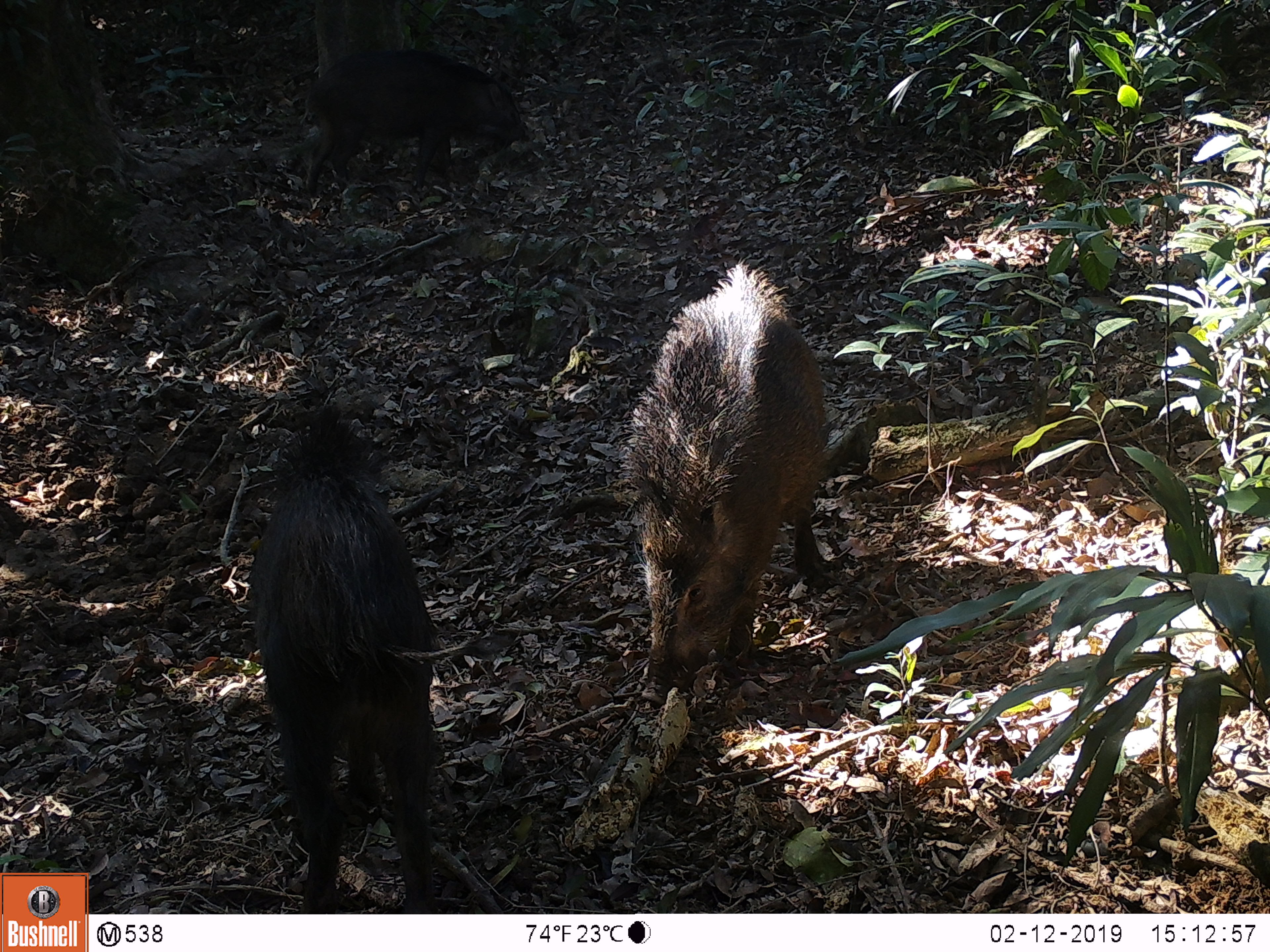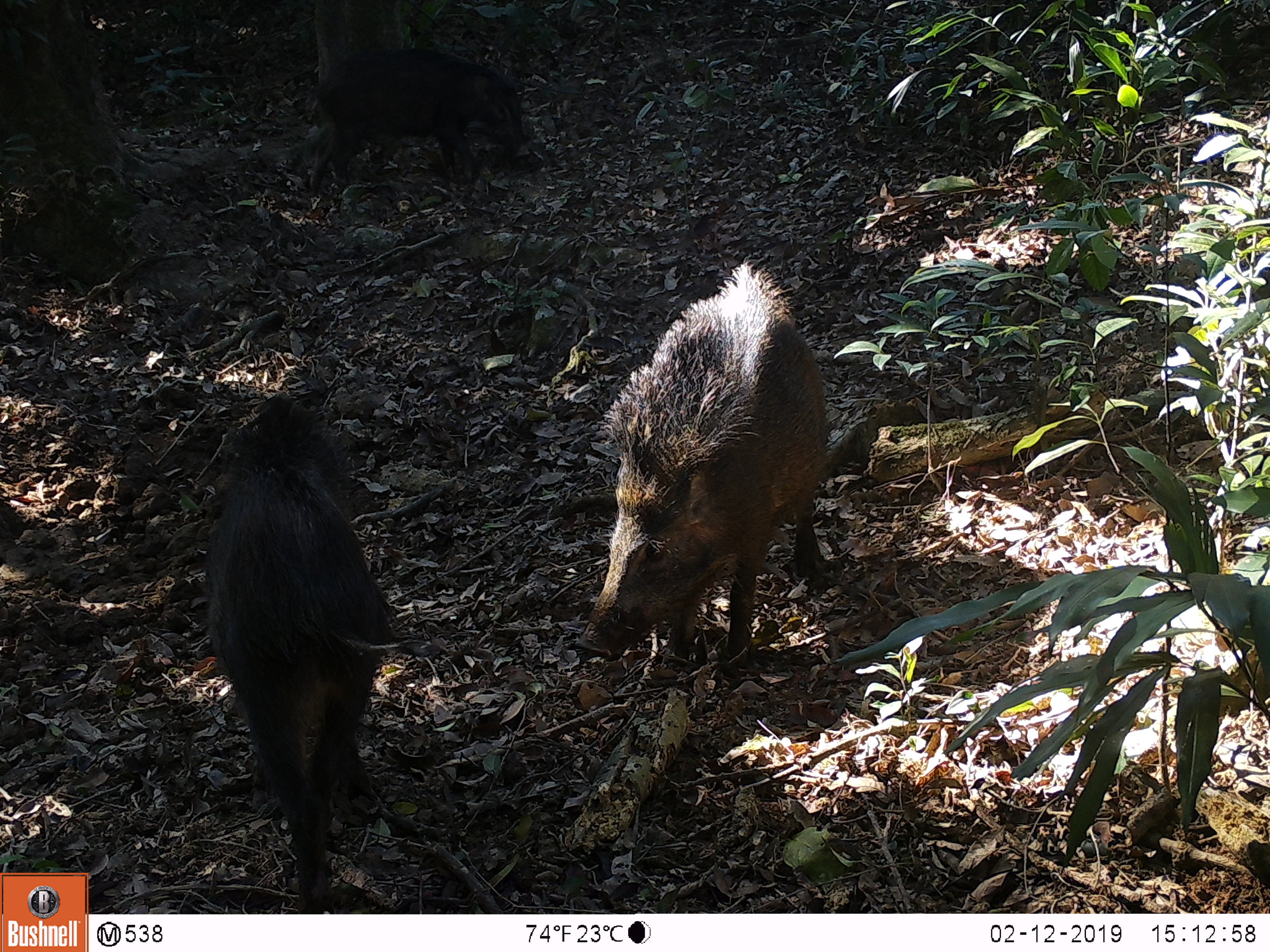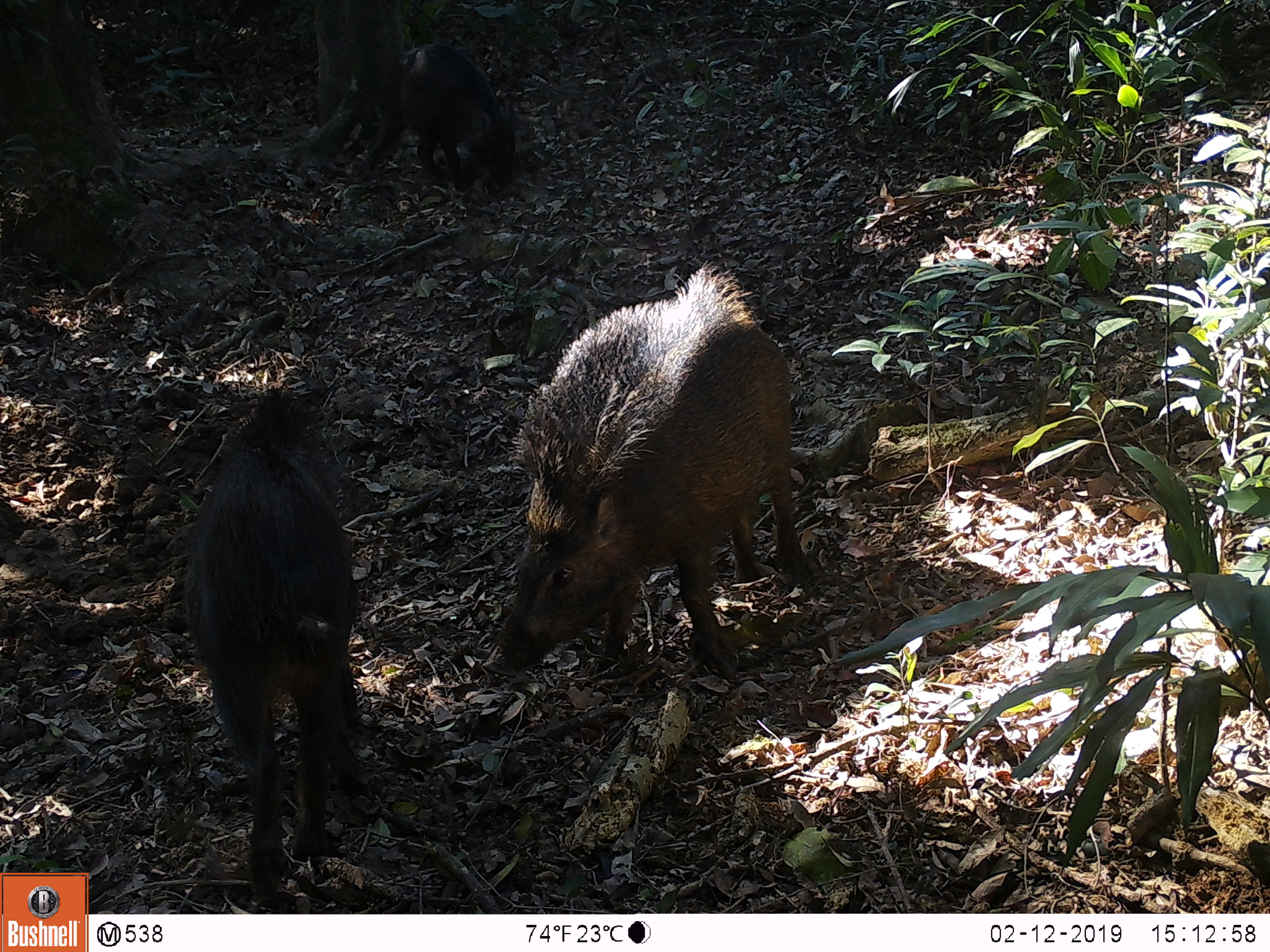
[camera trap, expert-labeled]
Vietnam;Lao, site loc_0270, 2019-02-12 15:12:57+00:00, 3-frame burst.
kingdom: Animalia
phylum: Chordata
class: Mammalia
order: Artiodactyla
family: Suidae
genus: Sus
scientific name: Sus scrofa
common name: eurasian wild pig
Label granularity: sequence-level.